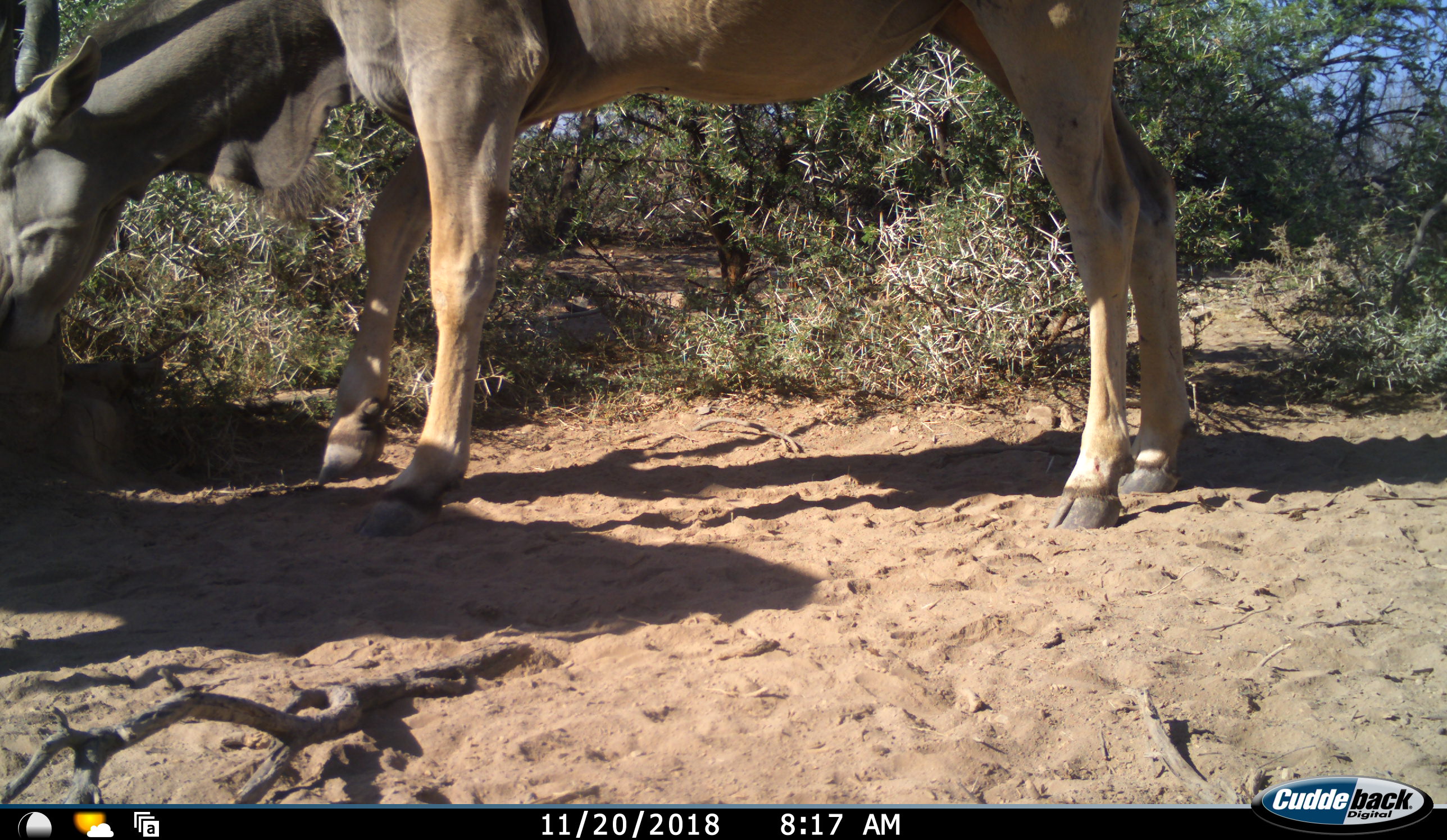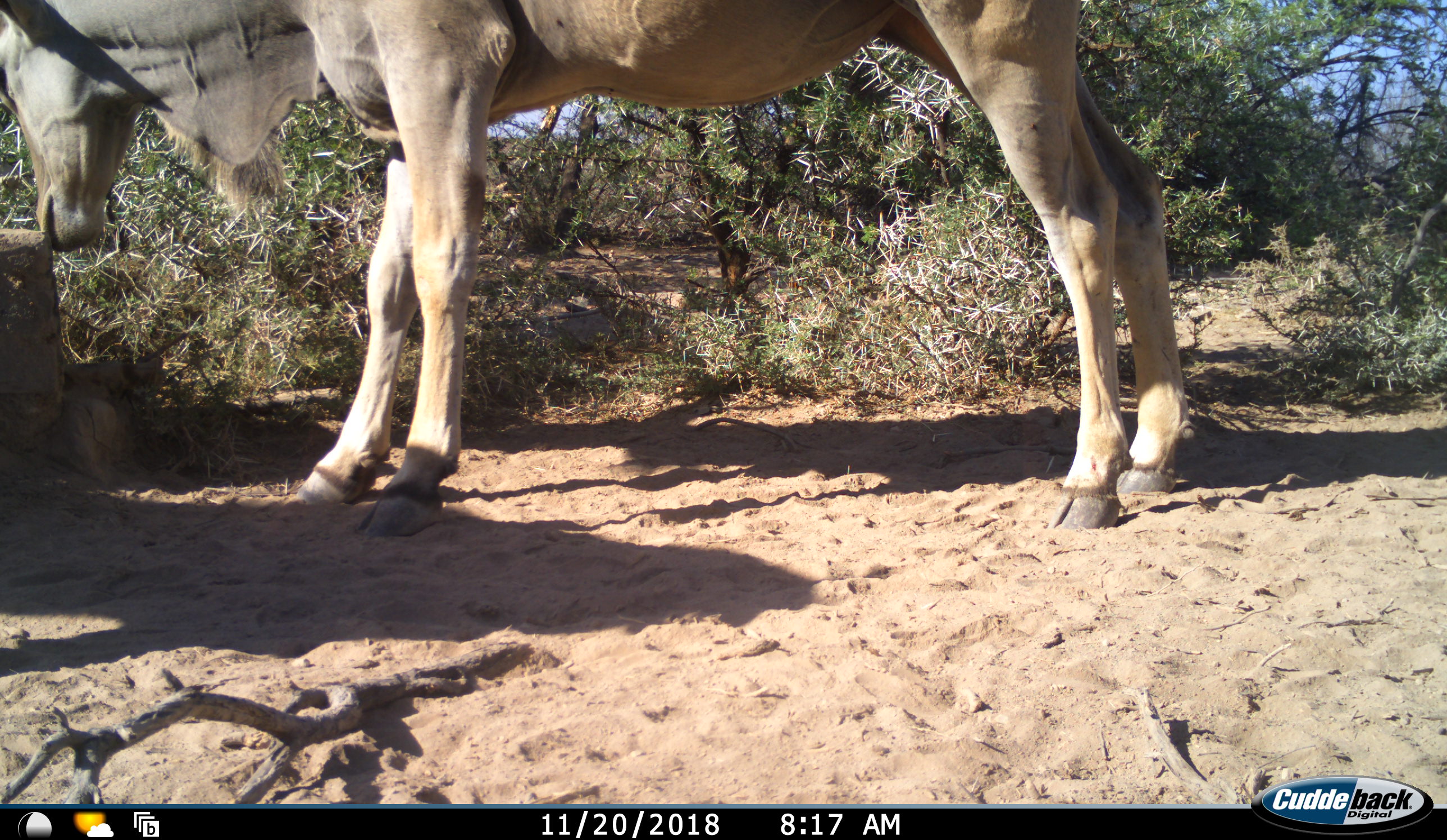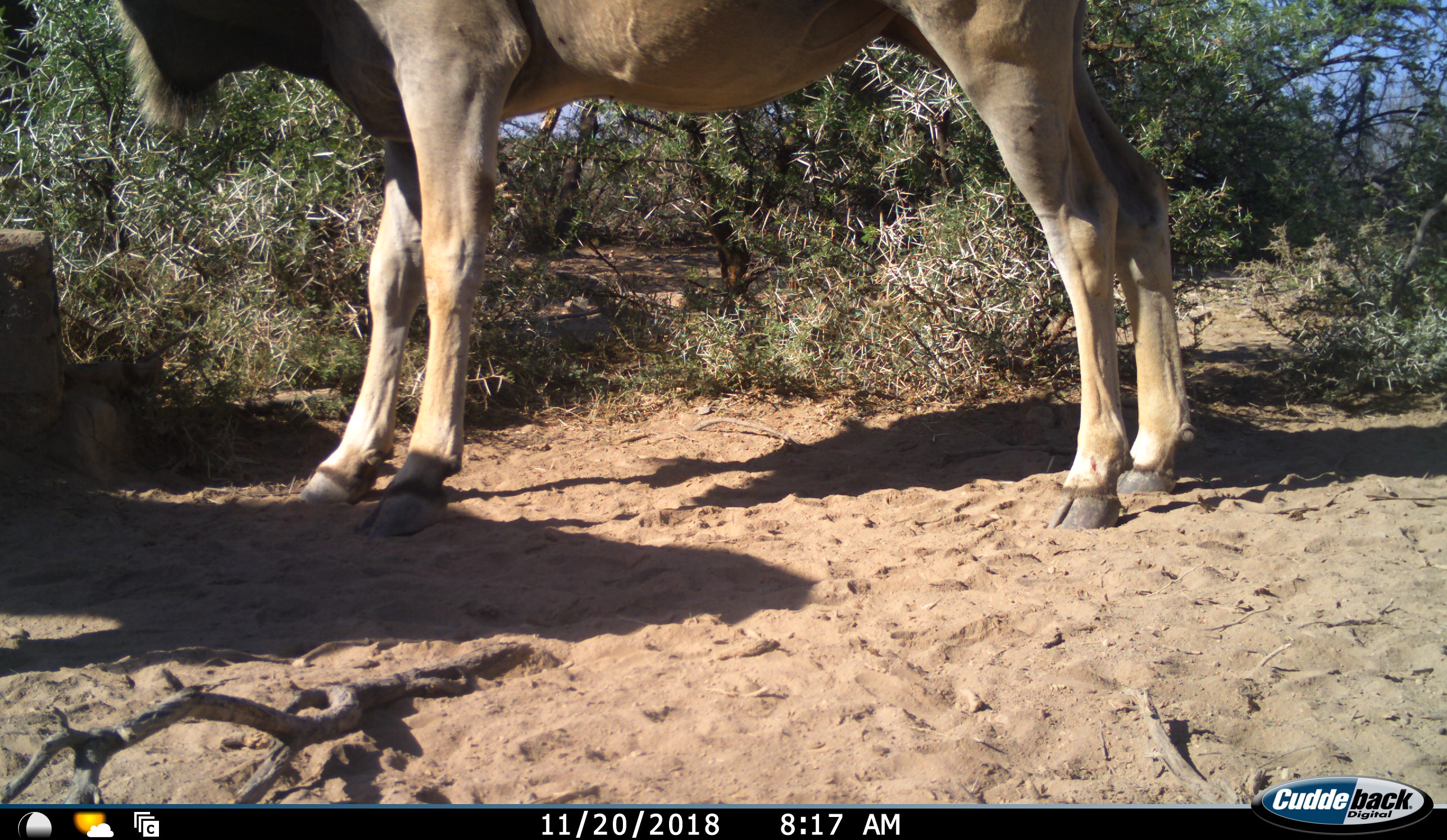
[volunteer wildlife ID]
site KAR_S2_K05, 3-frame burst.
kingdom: Animalia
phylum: Chordata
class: Mammalia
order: Artiodactyla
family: Bovidae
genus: Tragelaphus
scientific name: Tragelaphus oryx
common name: eland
Eland (Tragelaphus oryx), count 1. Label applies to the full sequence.